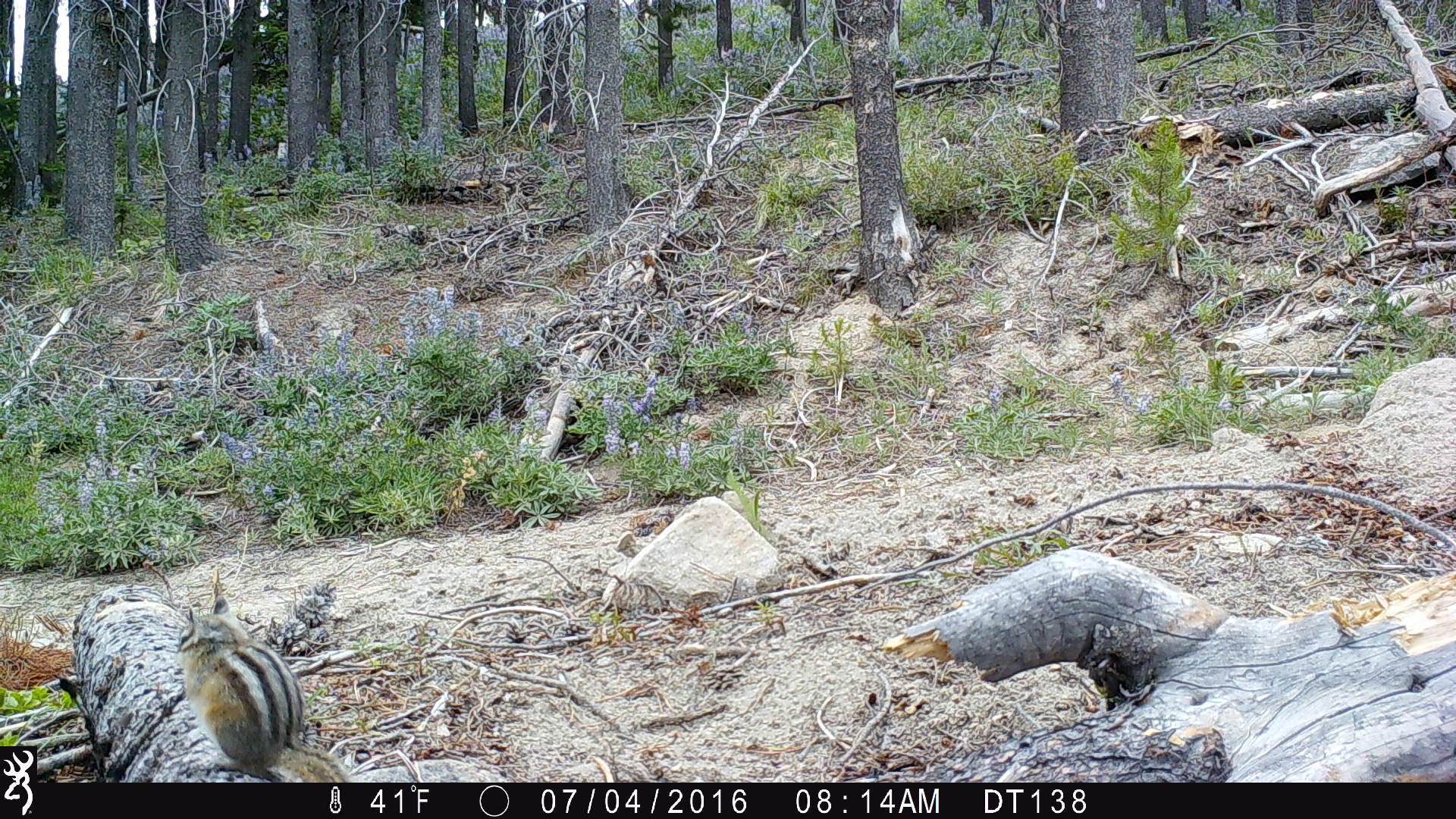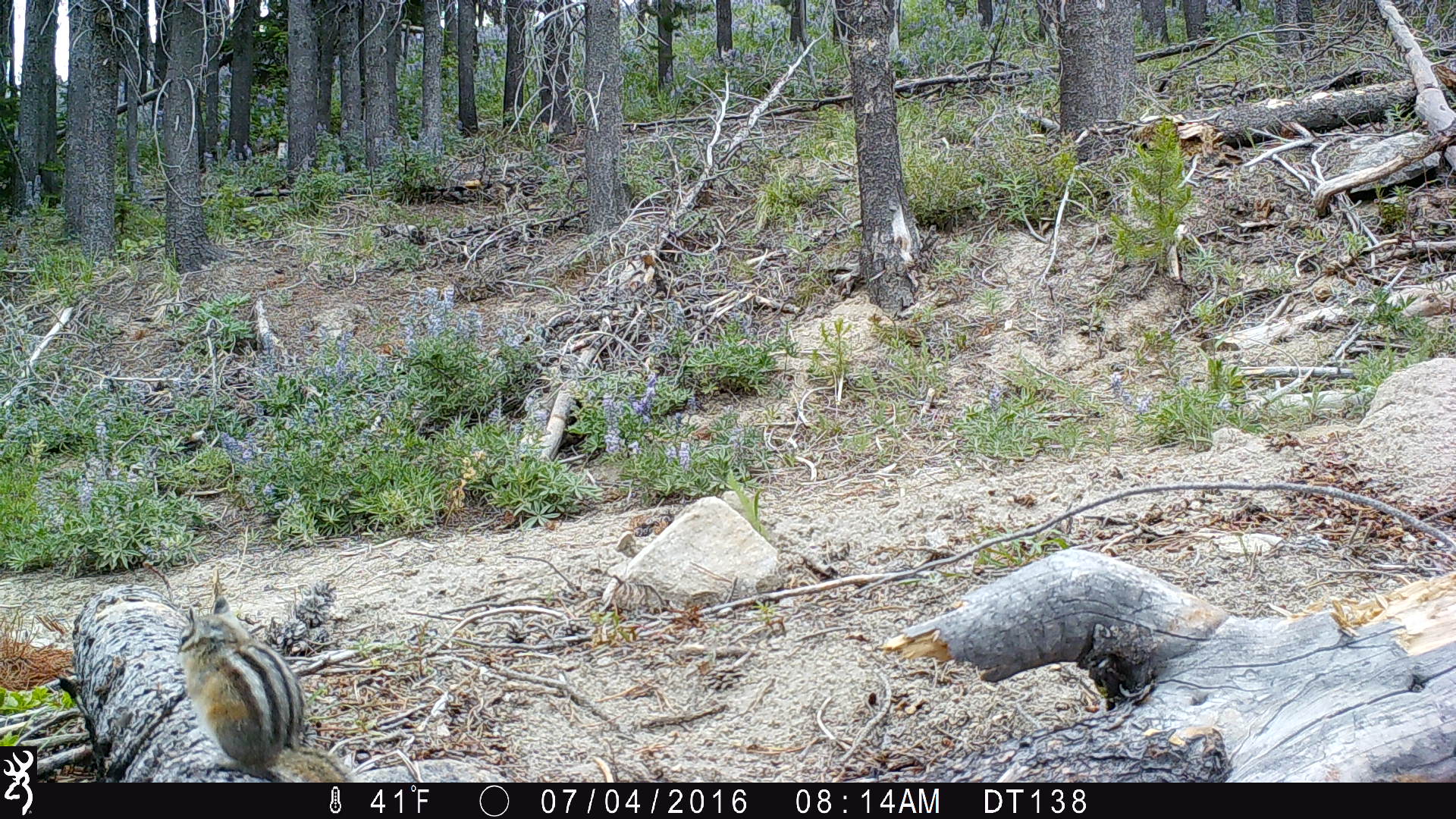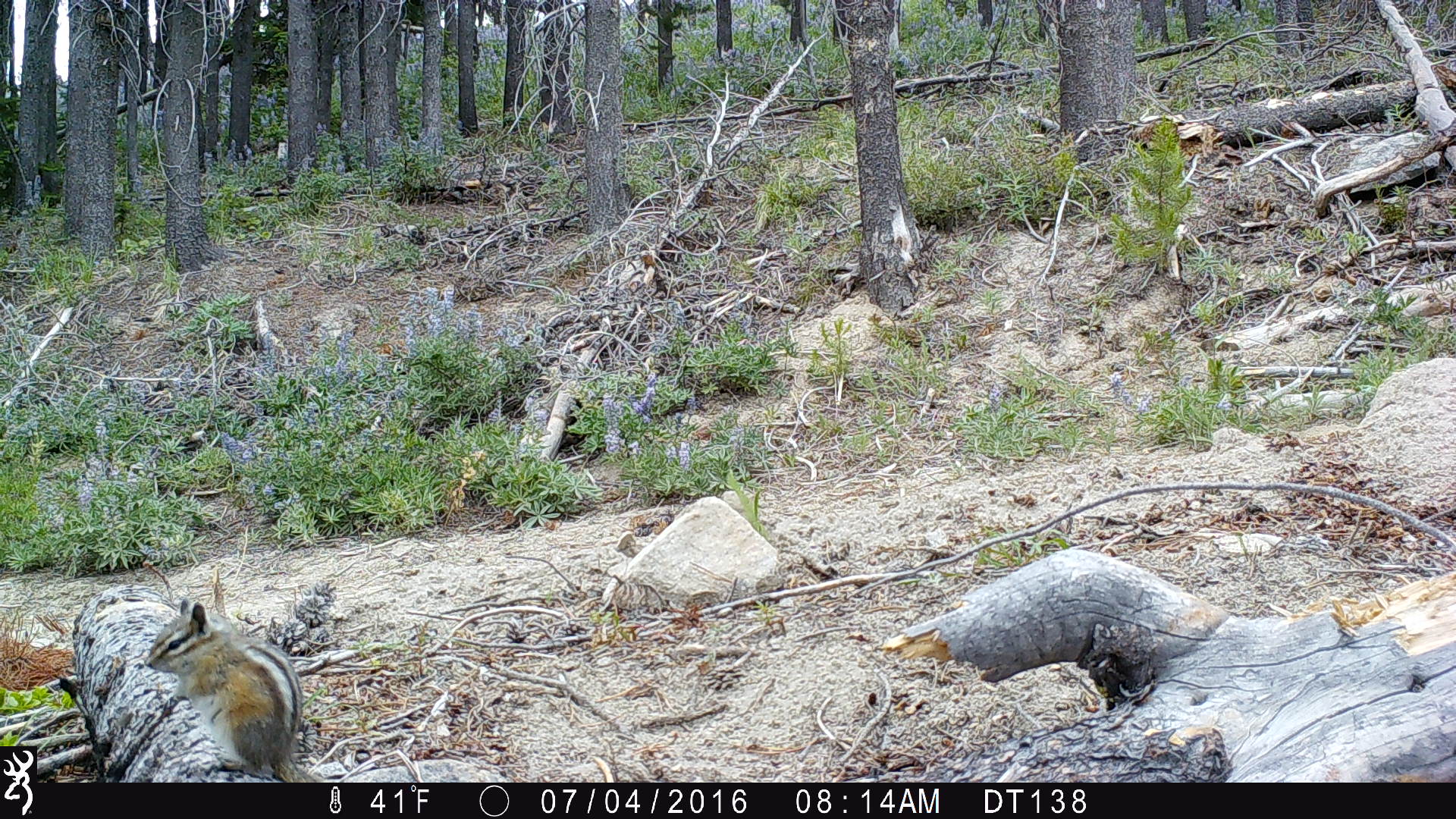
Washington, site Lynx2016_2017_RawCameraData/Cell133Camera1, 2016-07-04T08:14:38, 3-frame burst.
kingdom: Animalia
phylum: Chordata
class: Mammalia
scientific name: Mammalia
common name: small mammal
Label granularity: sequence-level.